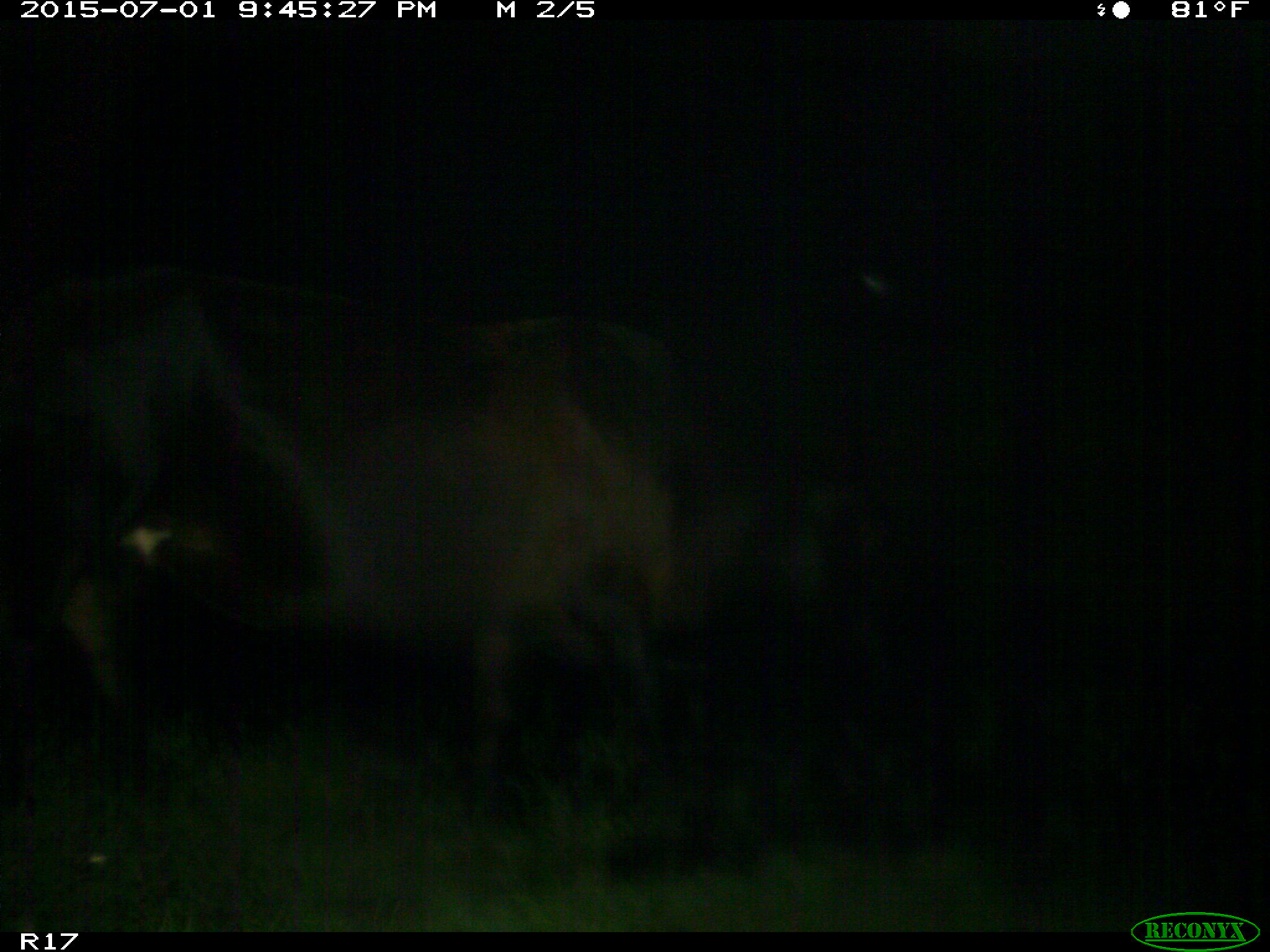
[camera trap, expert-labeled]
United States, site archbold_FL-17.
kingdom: Animalia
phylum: Chordata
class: Mammalia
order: Artiodactyla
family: Bovidae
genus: Bos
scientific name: Bos taurus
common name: domestic cow